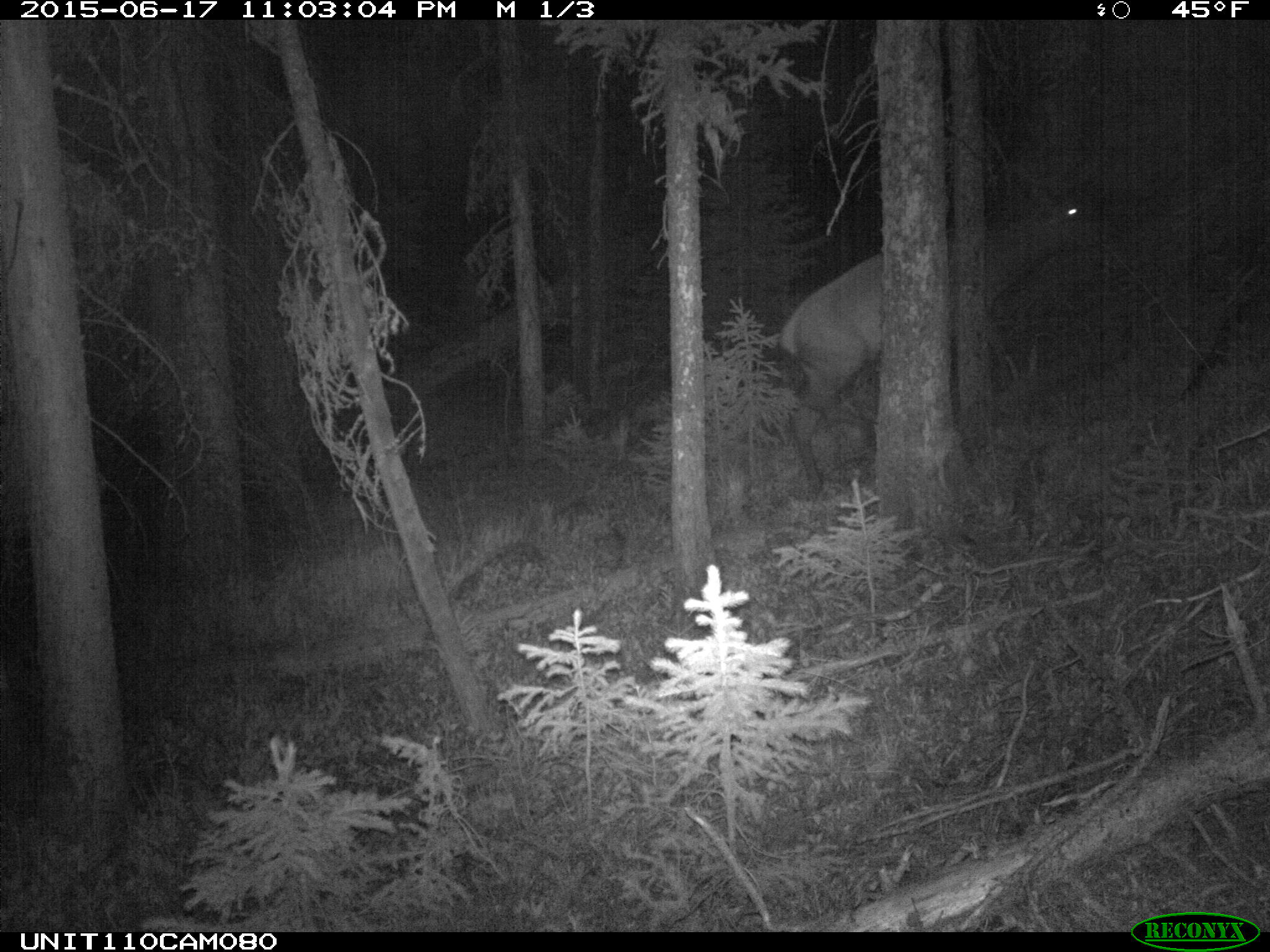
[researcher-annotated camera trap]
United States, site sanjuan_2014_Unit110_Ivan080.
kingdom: Animalia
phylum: Chordata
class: Mammalia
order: Artiodactyla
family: Cervidae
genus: Cervus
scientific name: Cervus elaphus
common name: red deer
Cervus elaphus (red deer).